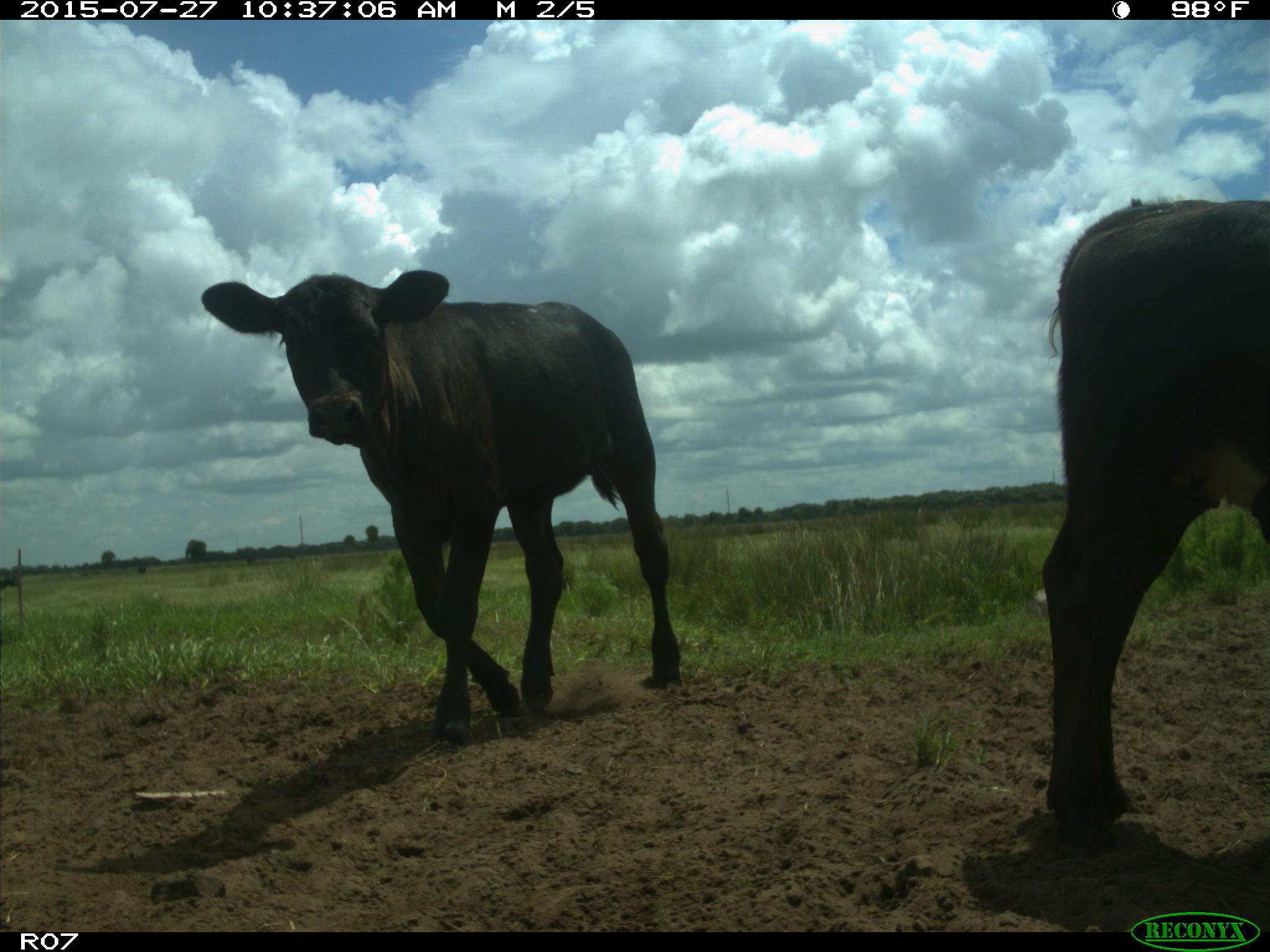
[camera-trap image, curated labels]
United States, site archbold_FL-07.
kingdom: Animalia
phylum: Chordata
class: Mammalia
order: Artiodactyla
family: Bovidae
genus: Bos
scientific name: Bos taurus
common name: domestic cow